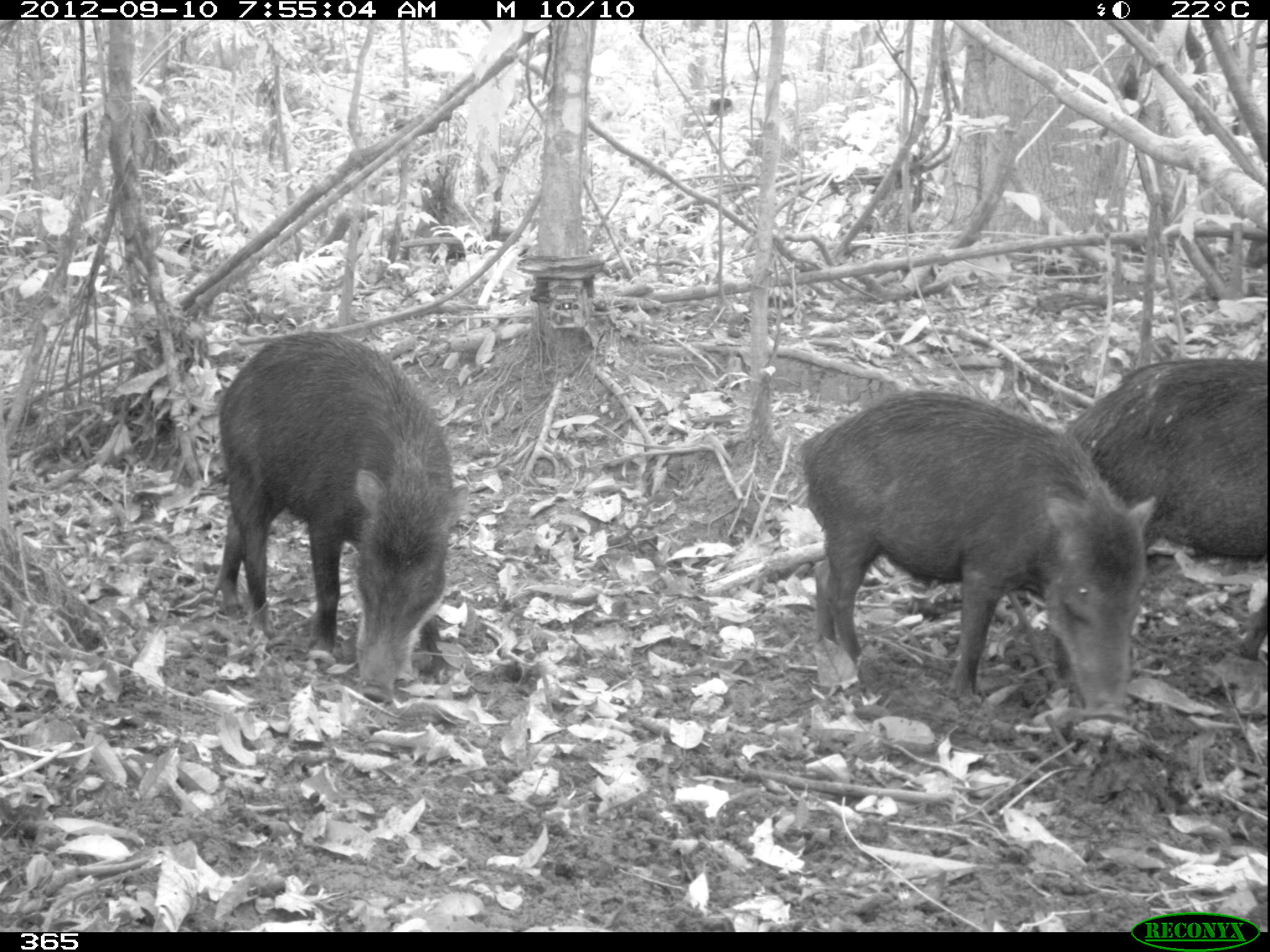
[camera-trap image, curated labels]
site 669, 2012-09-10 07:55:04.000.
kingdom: Animalia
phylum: Chordata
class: Mammalia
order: Artiodactyla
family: Tayassuidae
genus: Tayassu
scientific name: Tayassu pecari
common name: white-lipped peccary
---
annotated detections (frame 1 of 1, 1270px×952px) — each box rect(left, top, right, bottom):
tayassu pecari: rect(796, 390, 1155, 726); rect(206, 330, 468, 703); rect(1067, 359, 1270, 659)